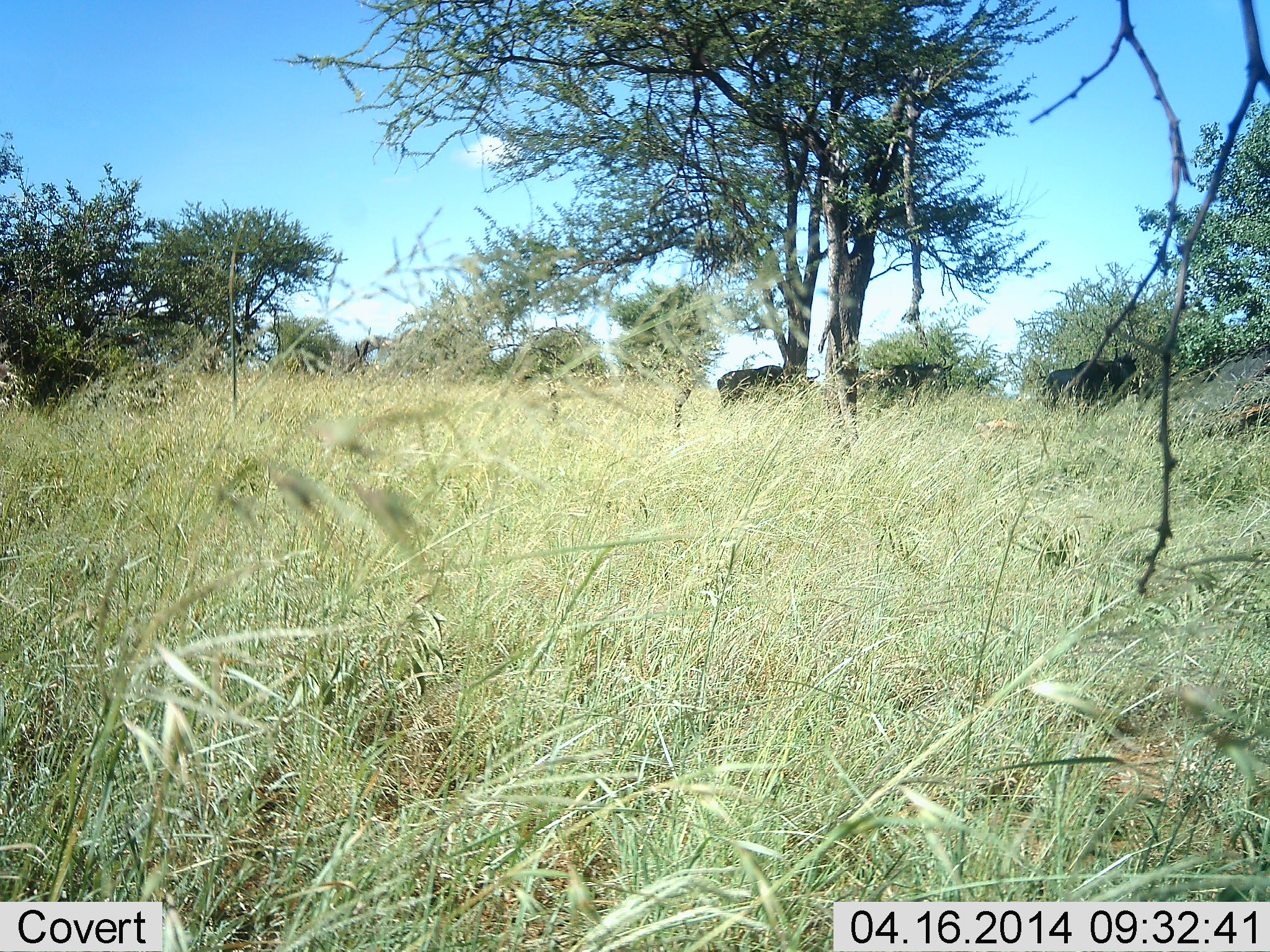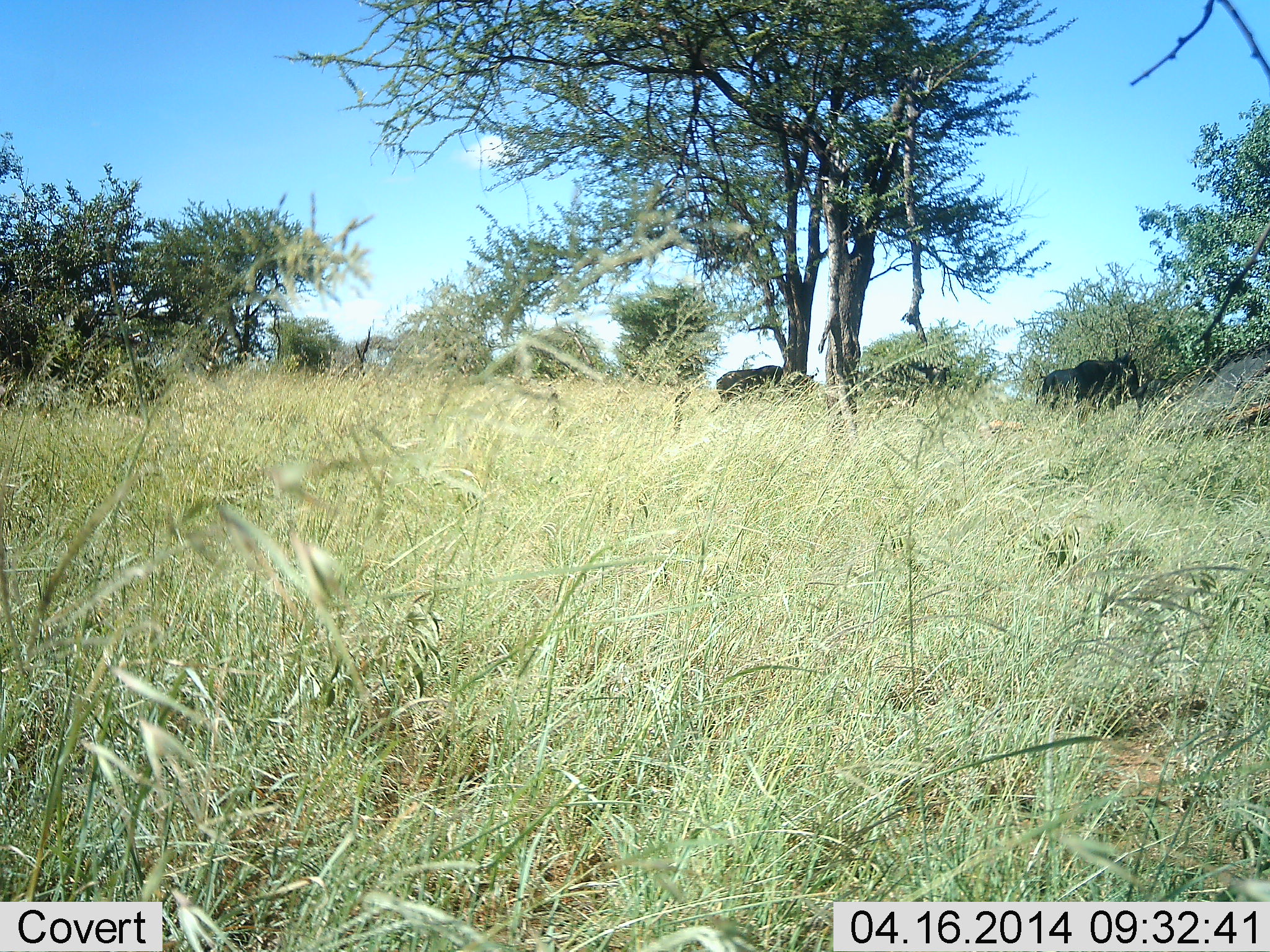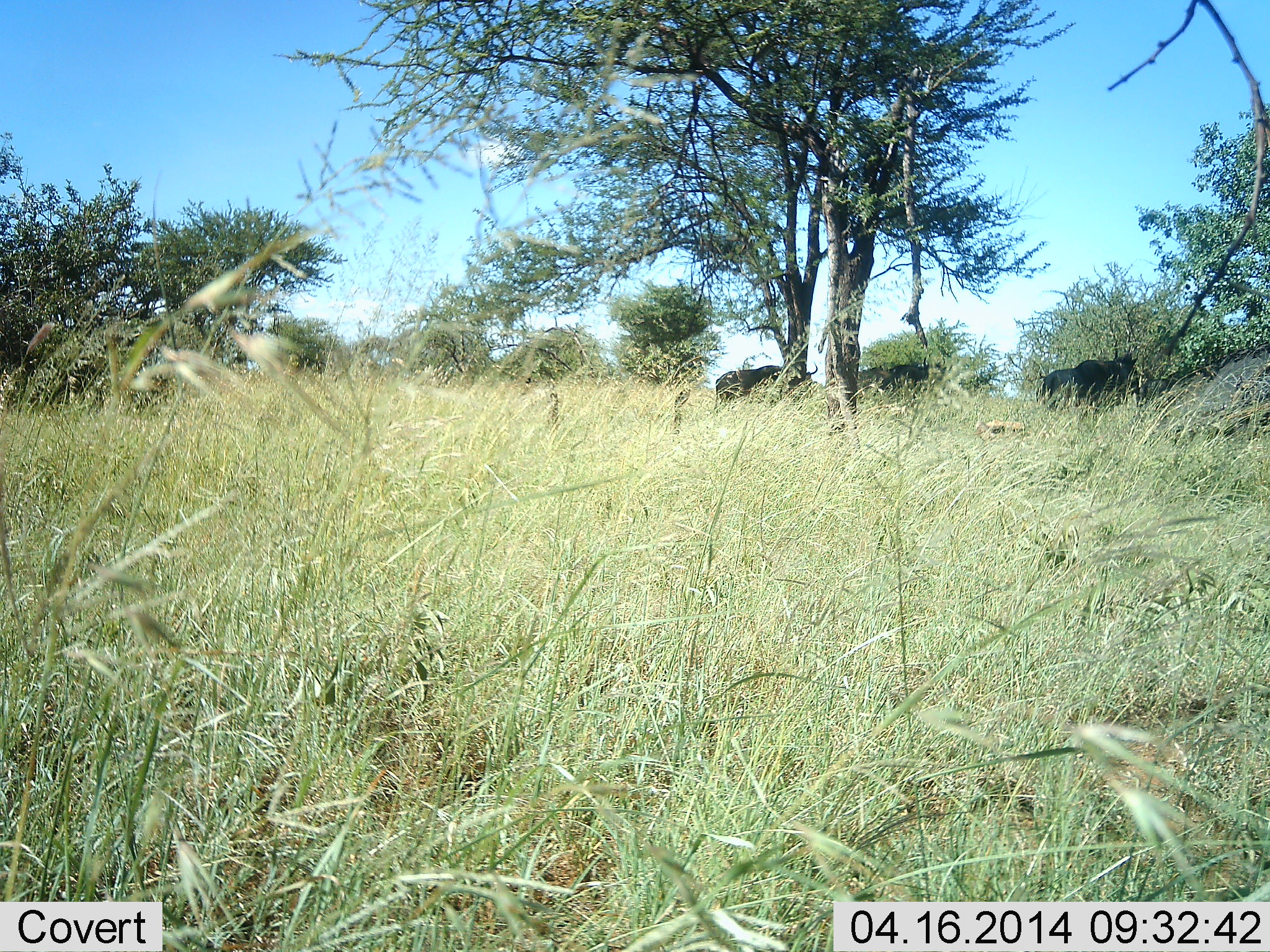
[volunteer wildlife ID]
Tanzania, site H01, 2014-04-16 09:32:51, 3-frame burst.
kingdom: Animalia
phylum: Chordata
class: Mammalia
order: Artiodactyla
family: Bovidae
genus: Connochaetes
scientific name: Connochaetes taurinus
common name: blue wildebeest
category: wildebeest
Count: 3.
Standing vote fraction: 100%.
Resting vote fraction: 0%.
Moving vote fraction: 10%.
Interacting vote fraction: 0%.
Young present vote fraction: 0%.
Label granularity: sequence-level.